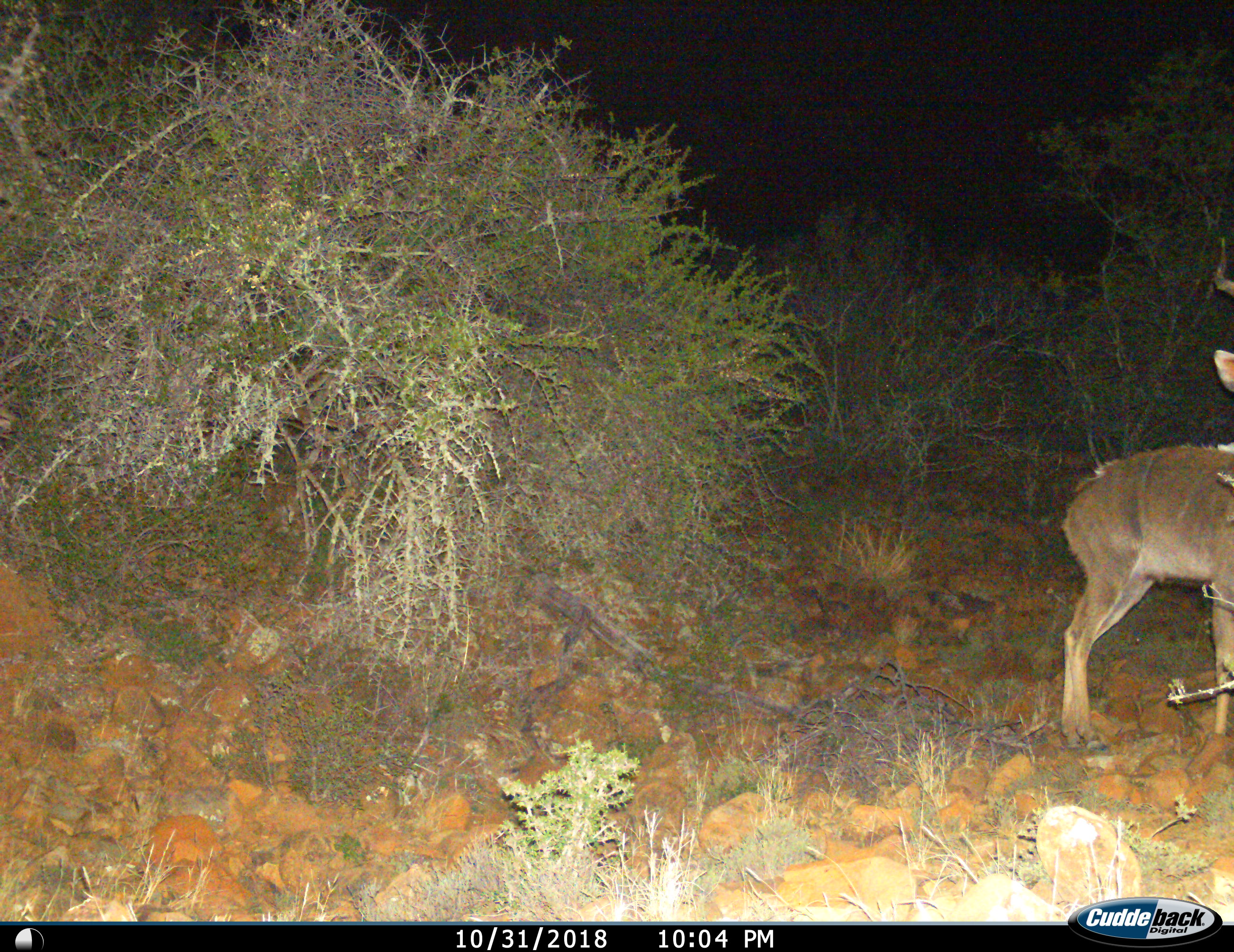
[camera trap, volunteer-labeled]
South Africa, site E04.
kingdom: Animalia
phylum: Chordata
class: Mammalia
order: Artiodactyla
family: Bovidae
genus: Tragelaphus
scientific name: Tragelaphus strepsiceros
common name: greater kudu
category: kudu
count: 1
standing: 100%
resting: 0%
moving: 0%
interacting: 0%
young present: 11%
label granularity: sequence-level